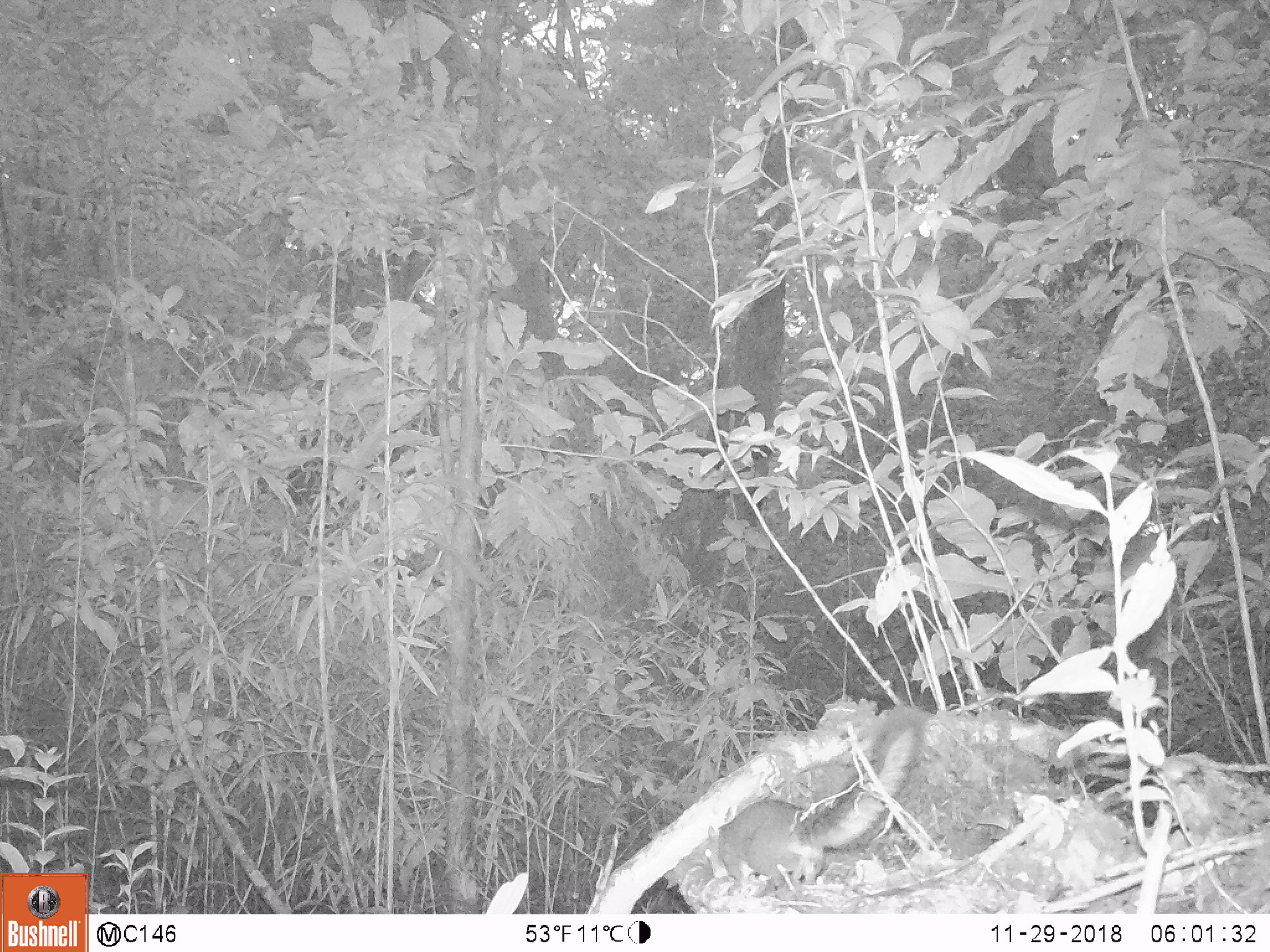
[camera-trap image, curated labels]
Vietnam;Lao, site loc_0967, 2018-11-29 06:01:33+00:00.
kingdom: Animalia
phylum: Chordata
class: Mammalia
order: Rodentia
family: Sciuridae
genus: Dremomys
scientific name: Dremomys rufigenis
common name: red-cheeked squirrel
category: red cheeked squirrel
Red cheeked squirrel (red-cheeked squirrel) (Dremomys rufigenis). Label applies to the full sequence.